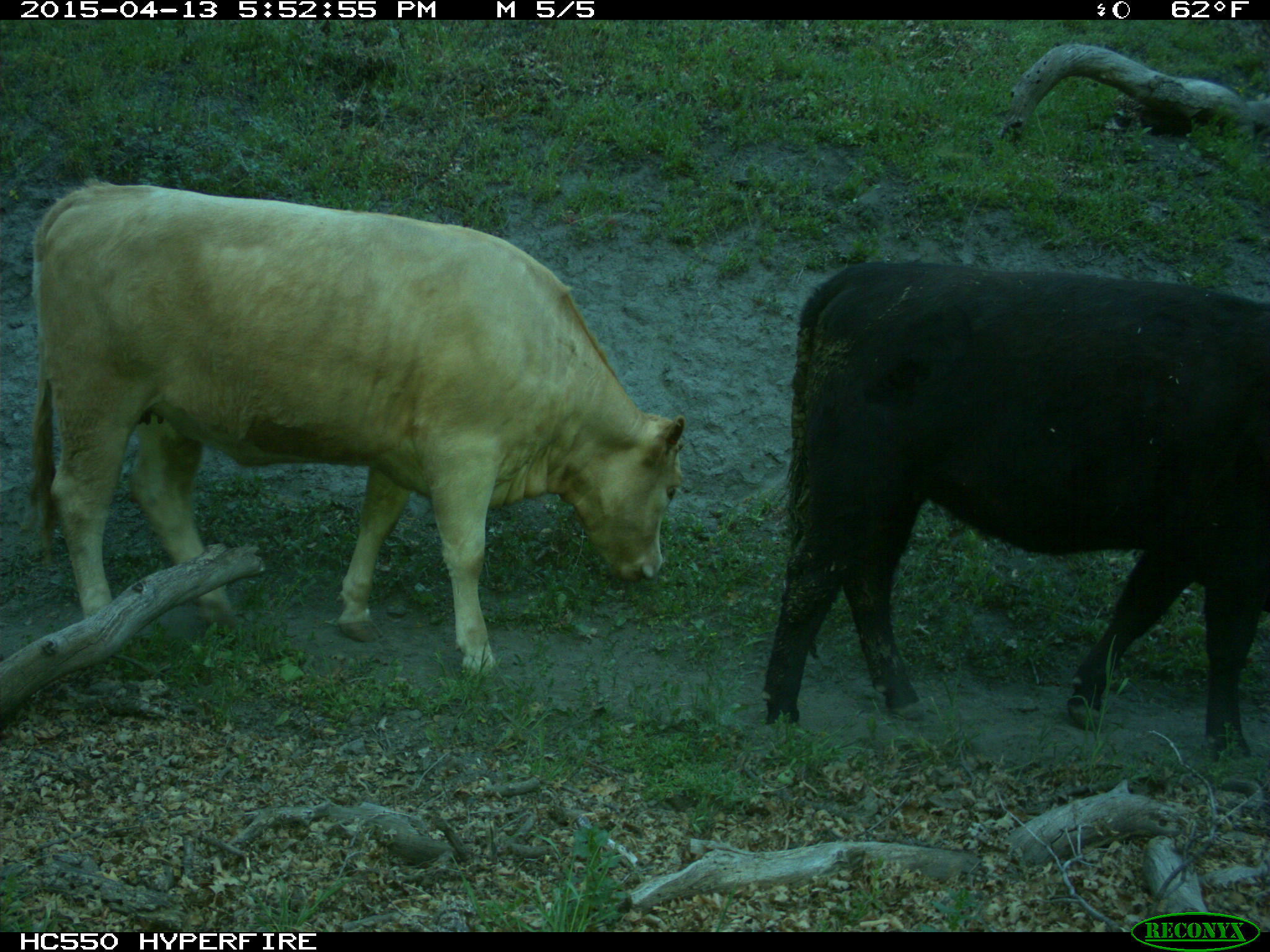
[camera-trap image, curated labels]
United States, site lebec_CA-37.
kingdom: Animalia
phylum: Chordata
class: Mammalia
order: Artiodactyla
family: Bovidae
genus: Bos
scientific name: Bos taurus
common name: domestic cow